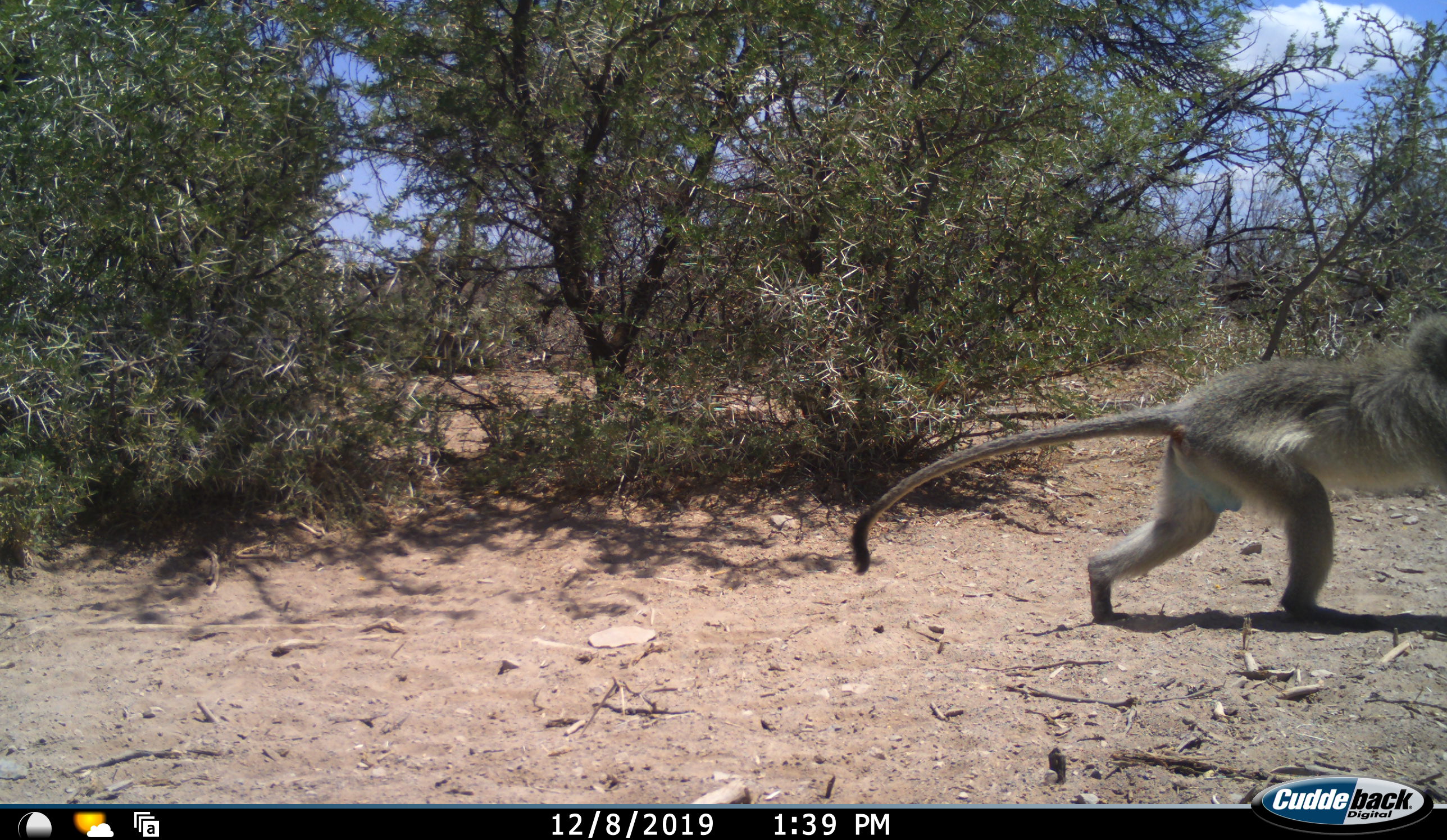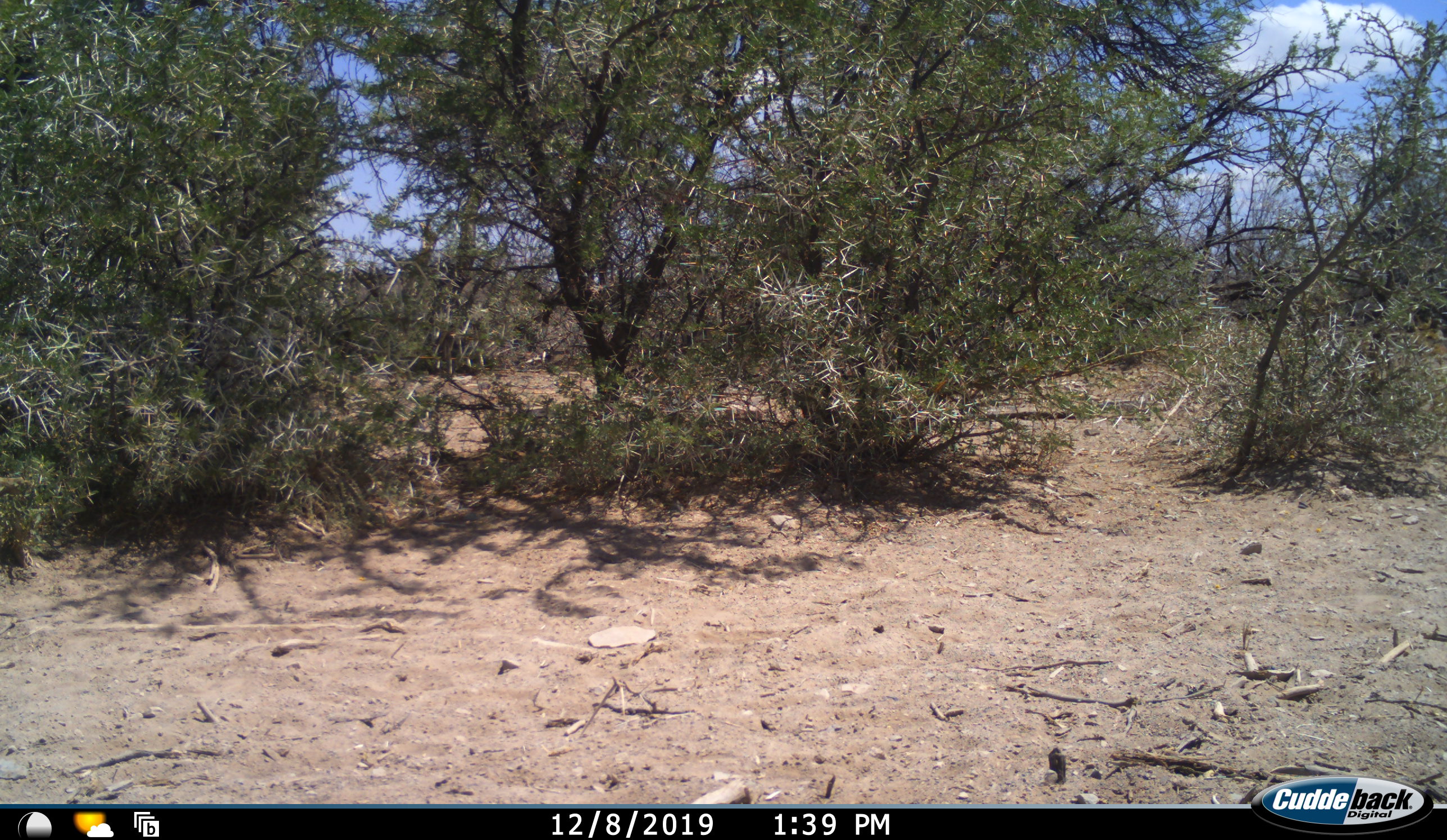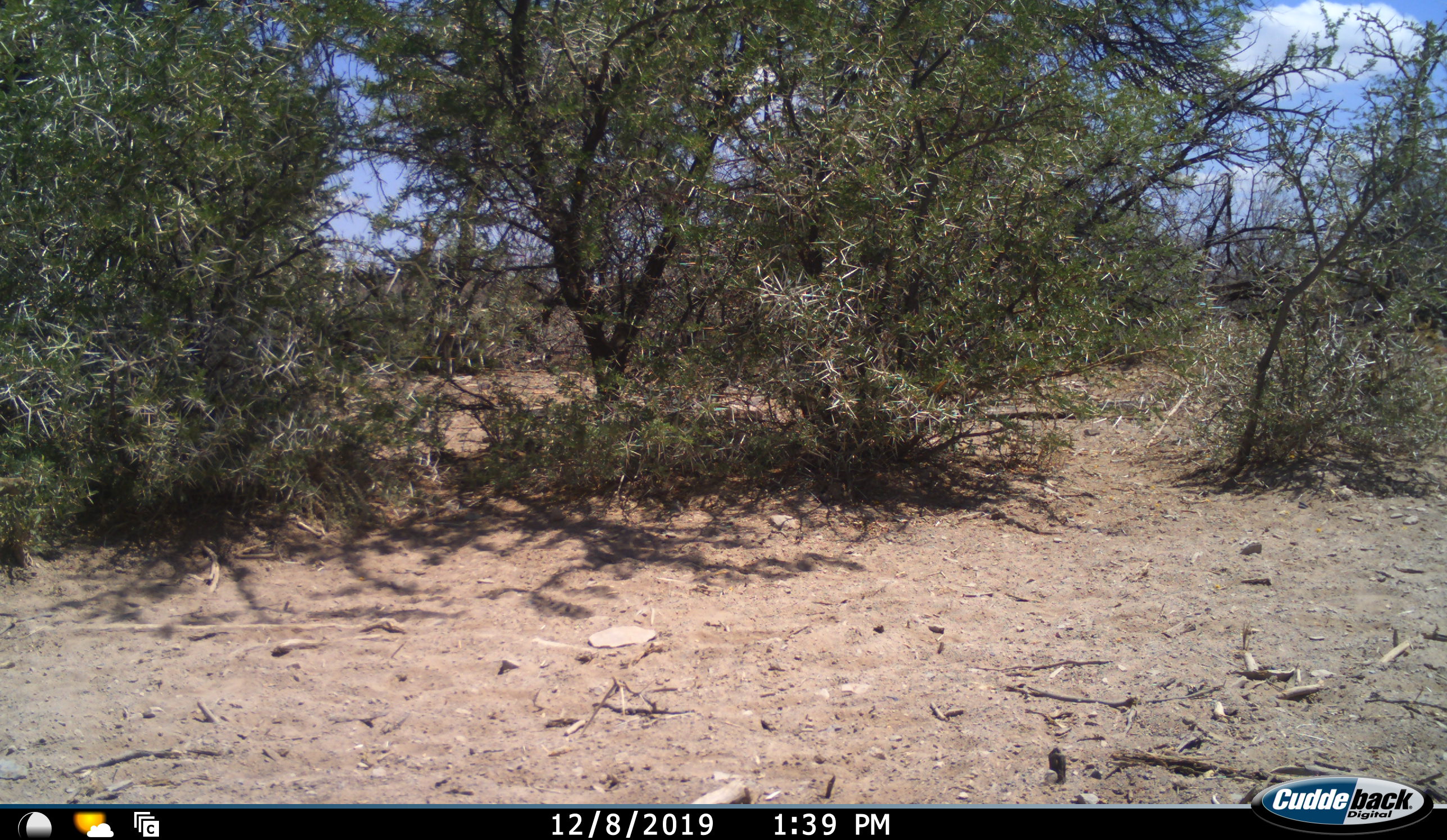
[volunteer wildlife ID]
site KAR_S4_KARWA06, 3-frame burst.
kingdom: Animalia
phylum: Chordata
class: Mammalia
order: Primates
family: Cercopithecidae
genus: Chlorocebus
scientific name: Chlorocebus pygerythrus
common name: vervet monkey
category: monkeyvervet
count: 1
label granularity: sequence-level